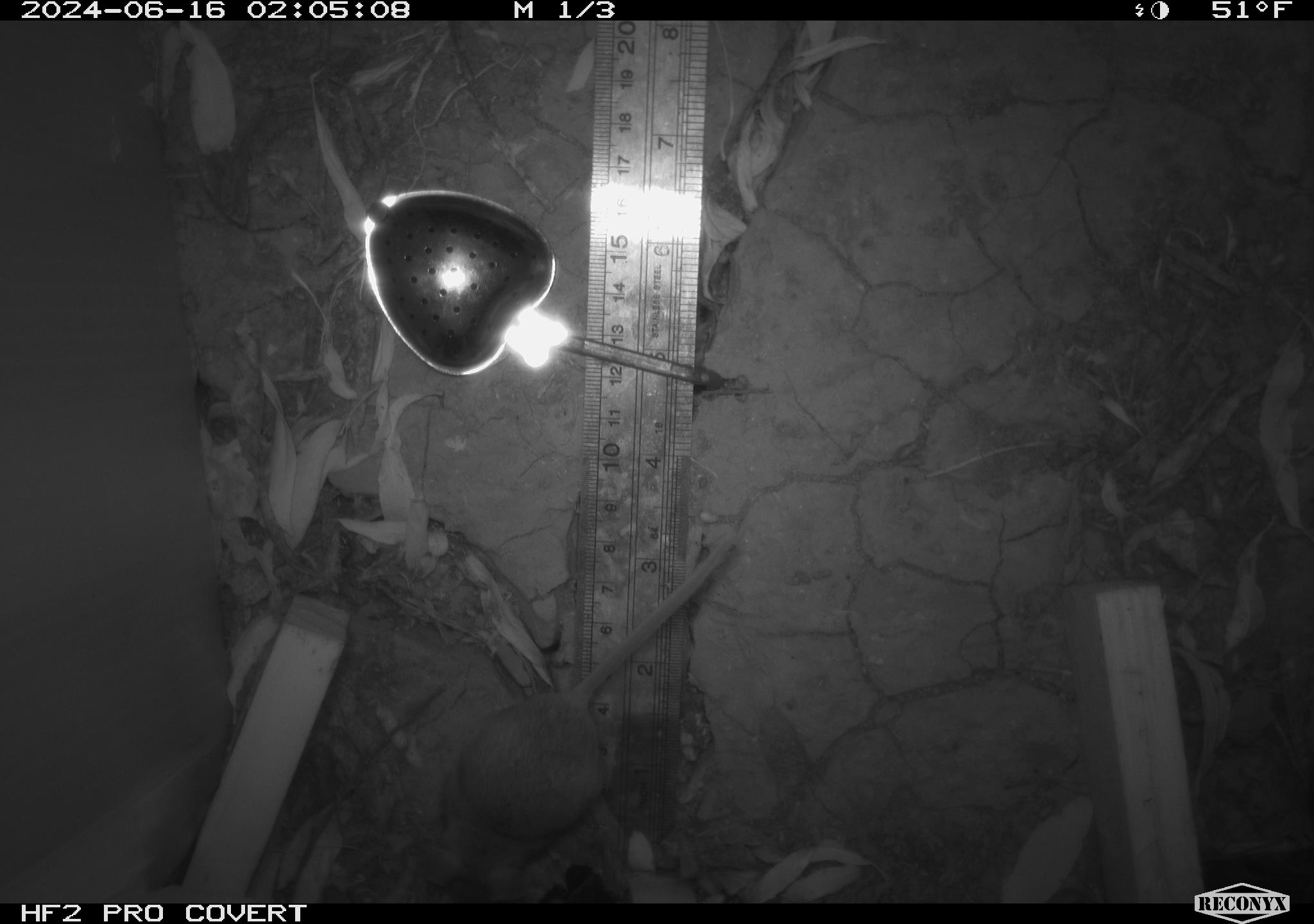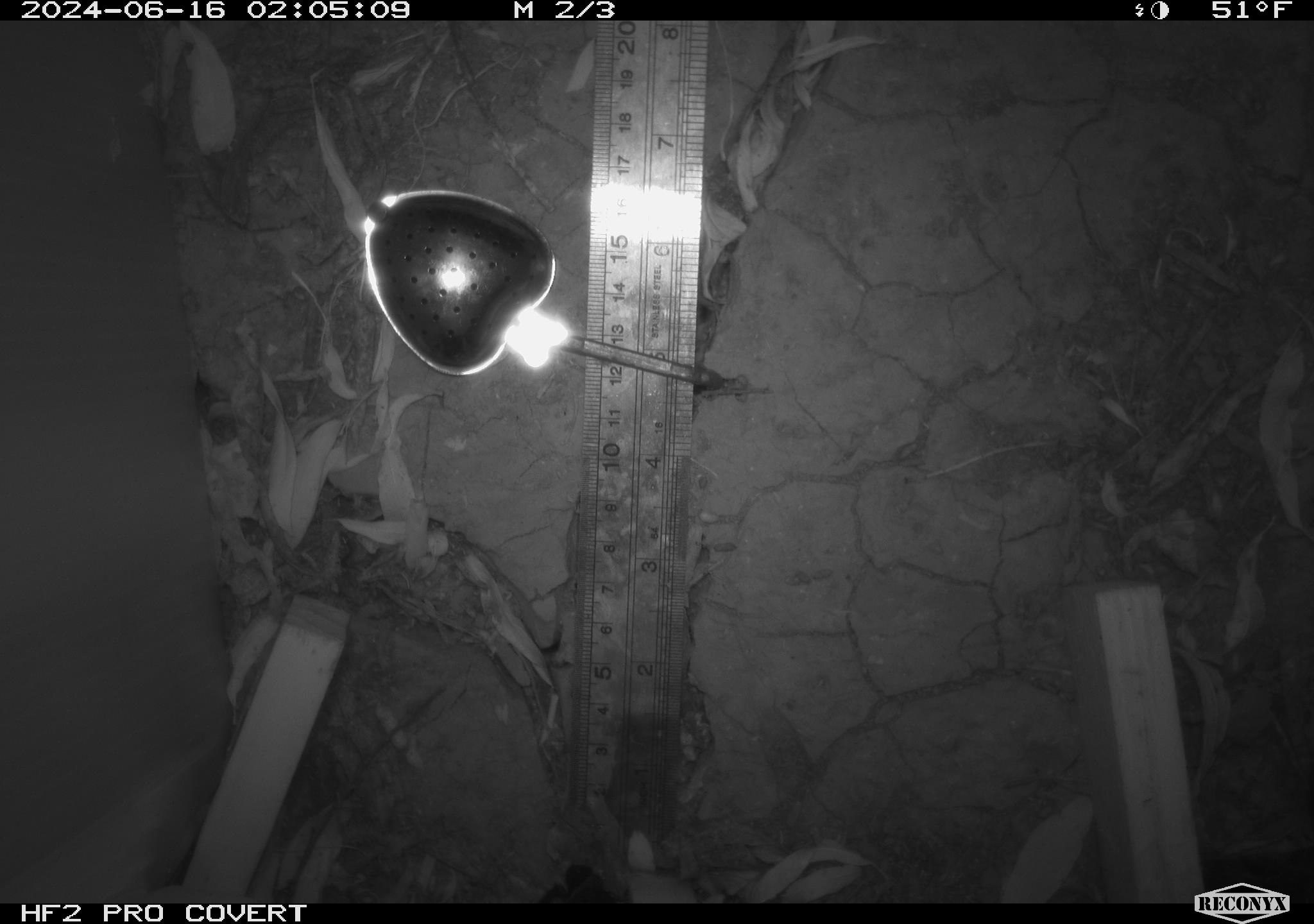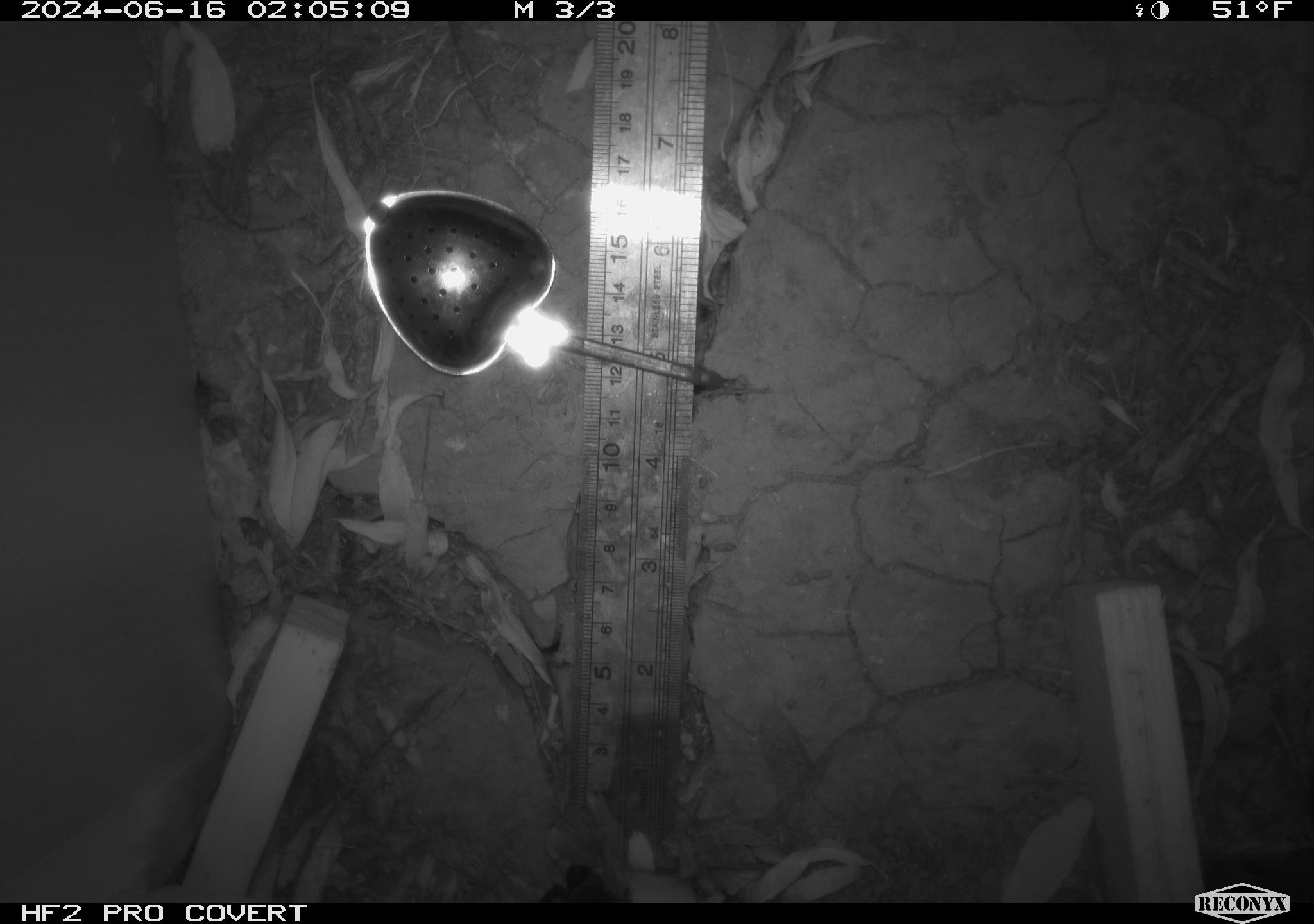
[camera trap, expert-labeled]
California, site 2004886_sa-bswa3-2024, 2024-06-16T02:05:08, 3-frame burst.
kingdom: Animalia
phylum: Chordata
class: Mammalia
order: Rodentia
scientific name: Rodentia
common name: mouse species